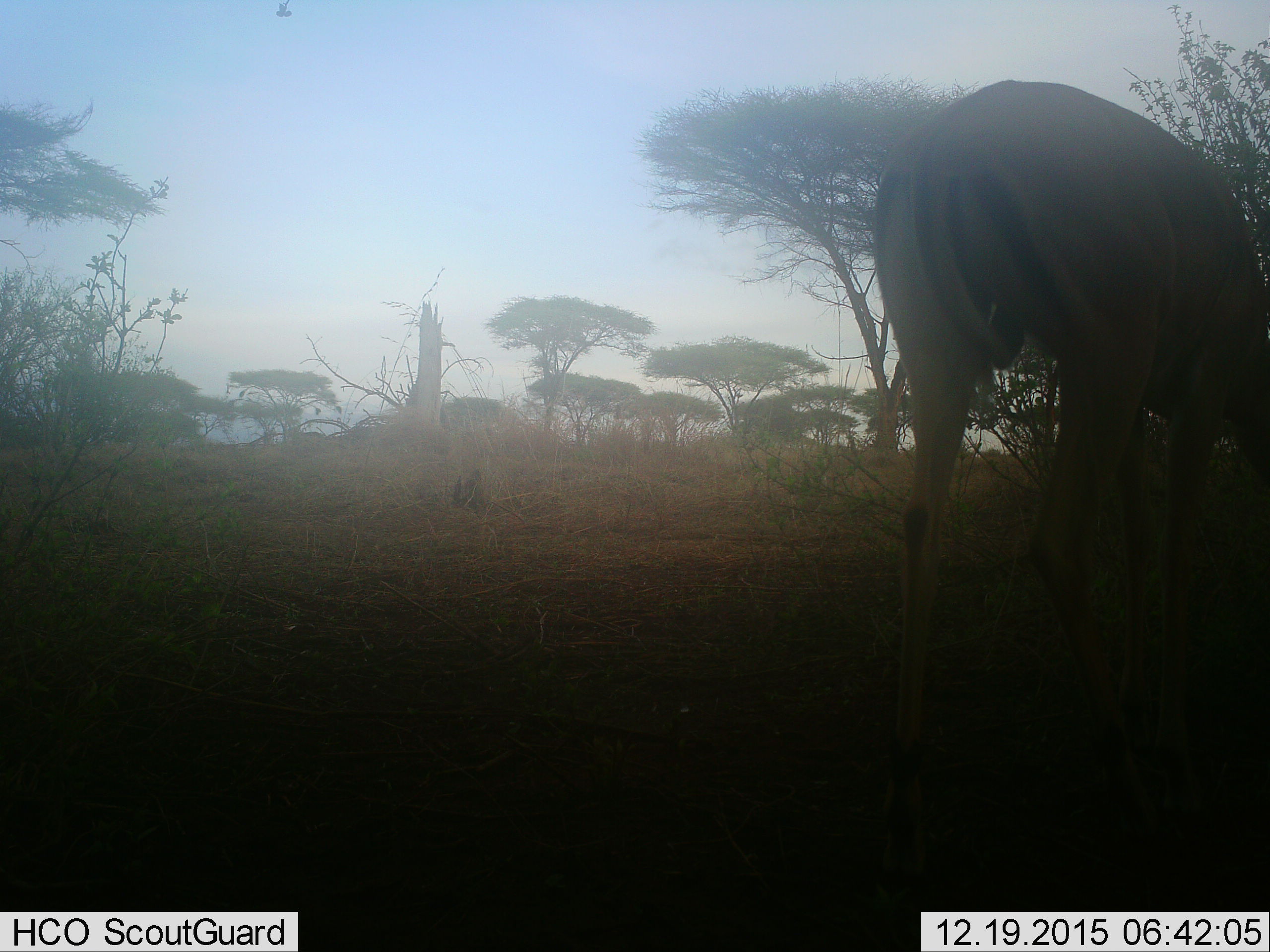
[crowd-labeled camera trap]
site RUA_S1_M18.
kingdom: Animalia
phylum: Chordata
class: Mammalia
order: Artiodactyla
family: Bovidae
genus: Aepyceros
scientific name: Aepyceros melampus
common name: impala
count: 1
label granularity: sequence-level